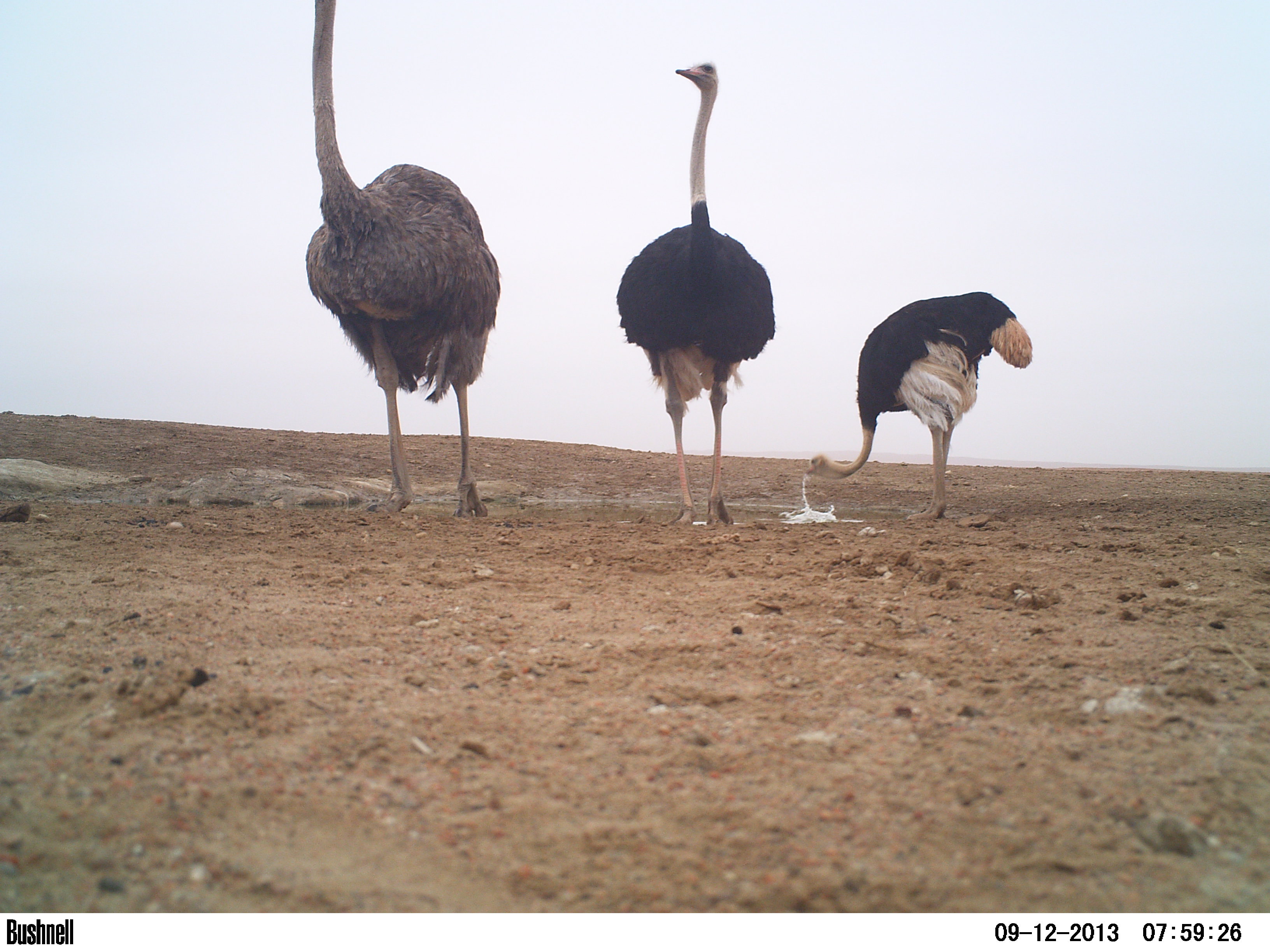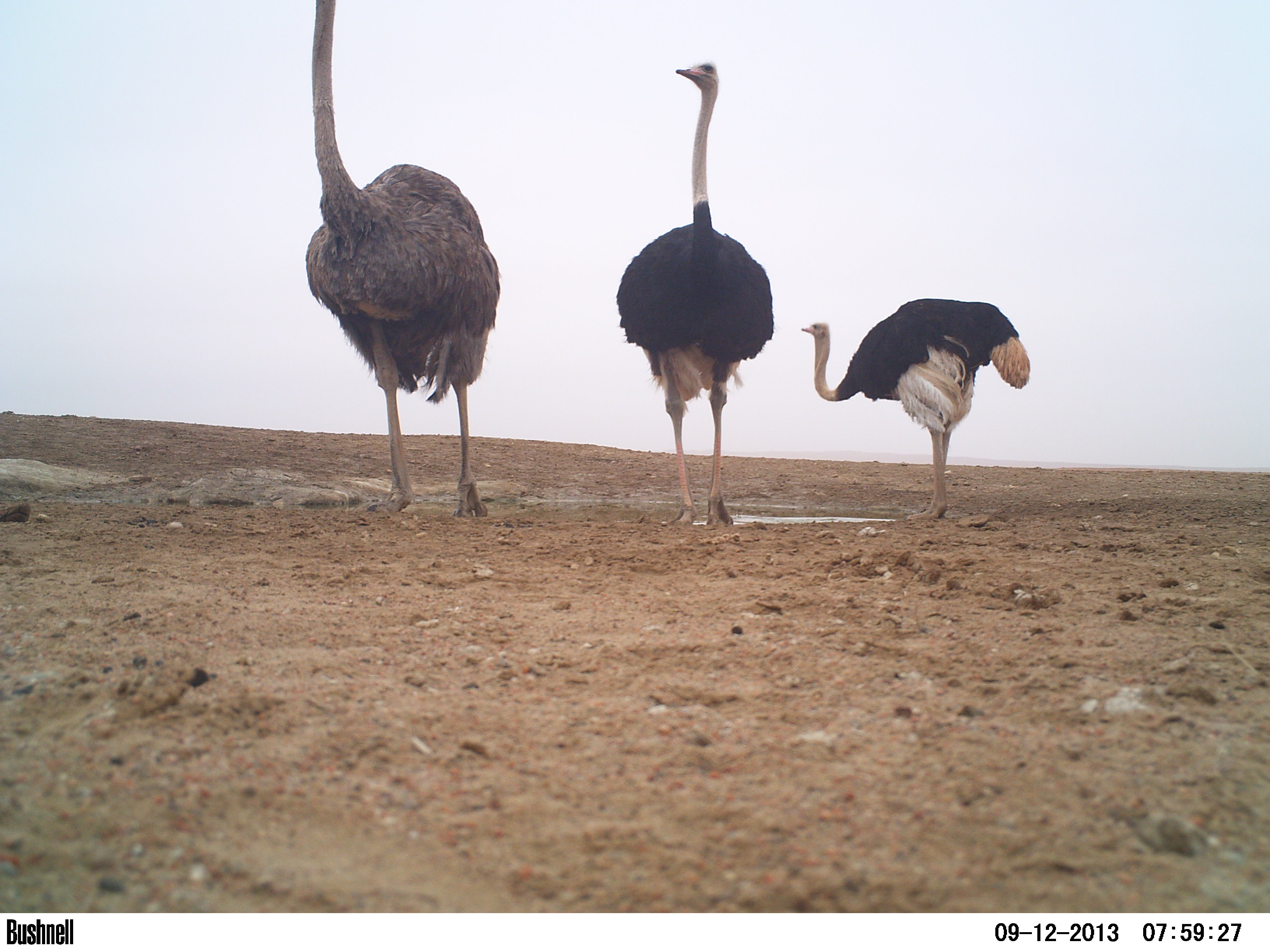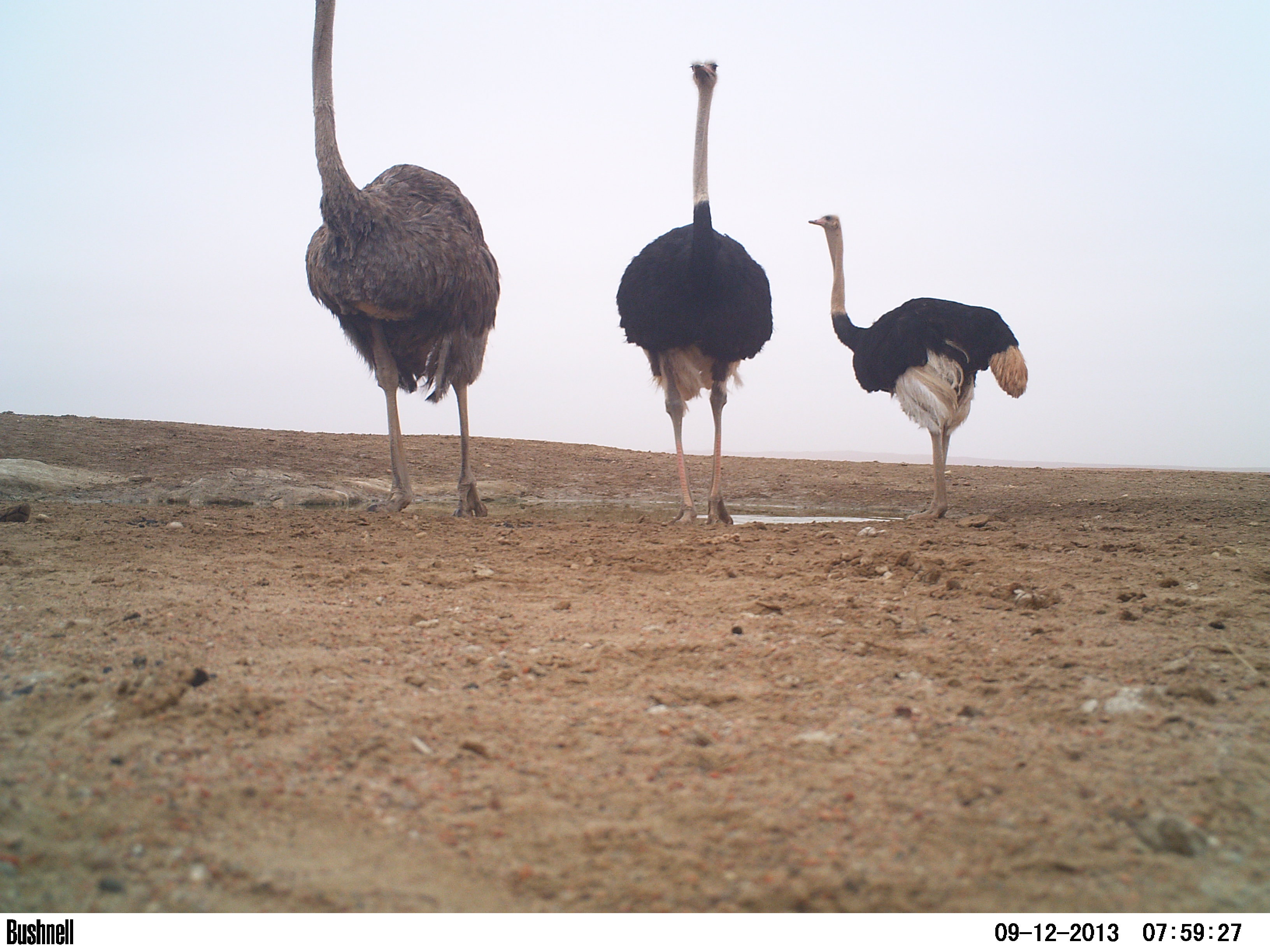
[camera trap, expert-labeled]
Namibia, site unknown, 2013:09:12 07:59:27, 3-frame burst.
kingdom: Animalia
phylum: Chordata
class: Aves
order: Struthioniformes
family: Struthionidae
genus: Struthio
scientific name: Struthio camelus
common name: common ostrich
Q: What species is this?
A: Struthio camelus (common ostrich).